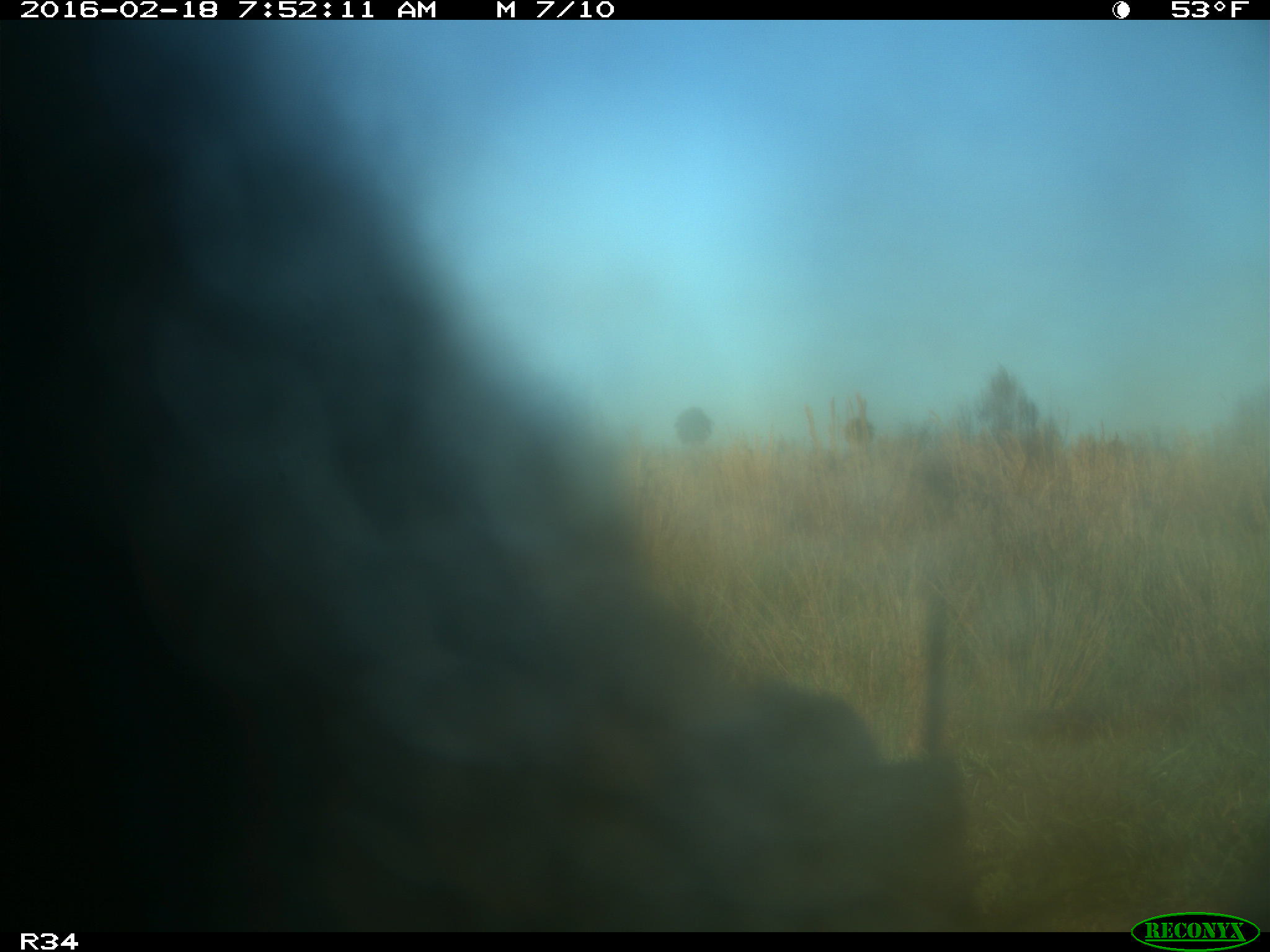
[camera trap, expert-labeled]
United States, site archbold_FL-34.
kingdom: Animalia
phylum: Chordata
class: Mammalia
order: Artiodactyla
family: Bovidae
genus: Bos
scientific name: Bos taurus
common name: domestic cow